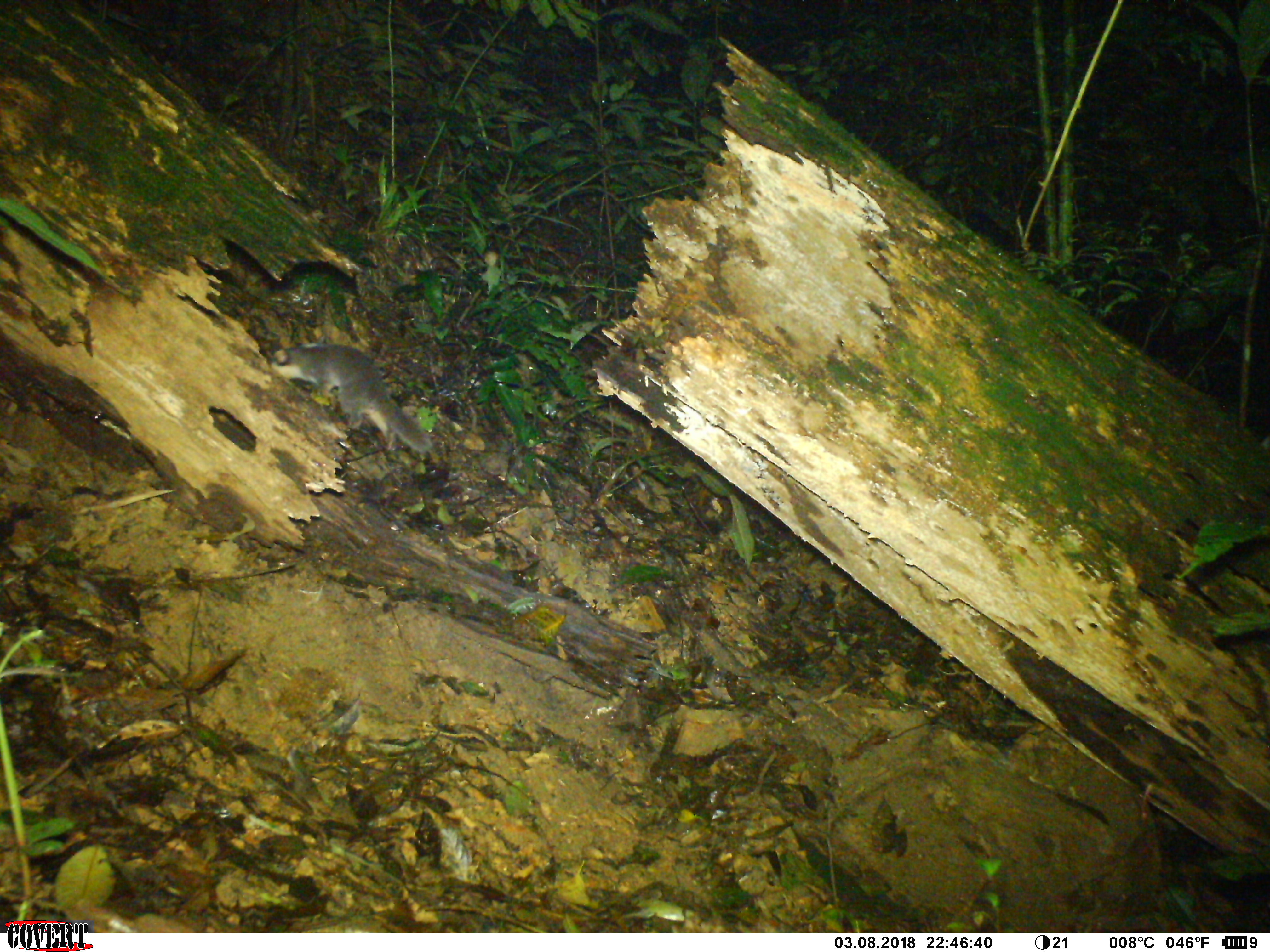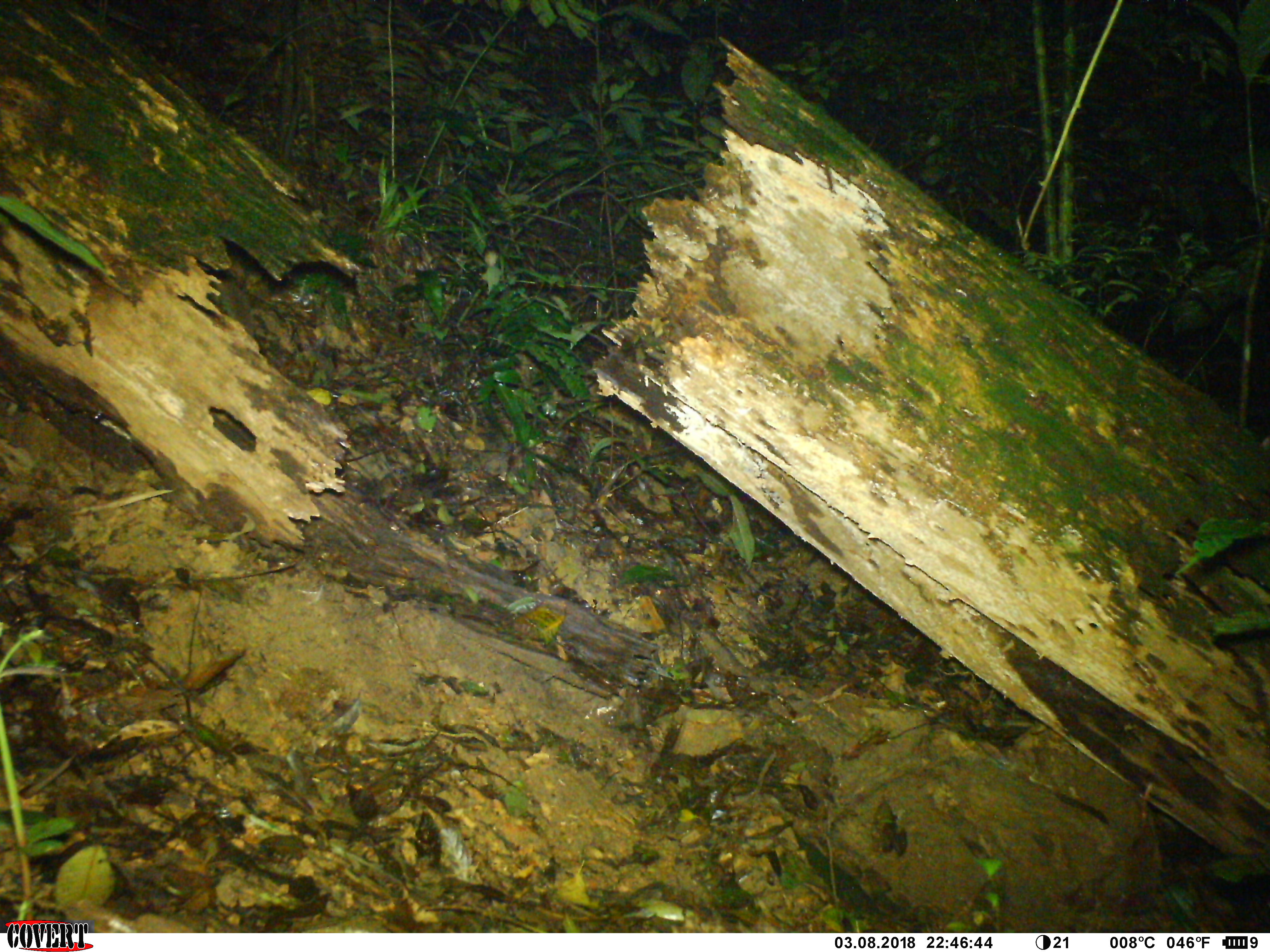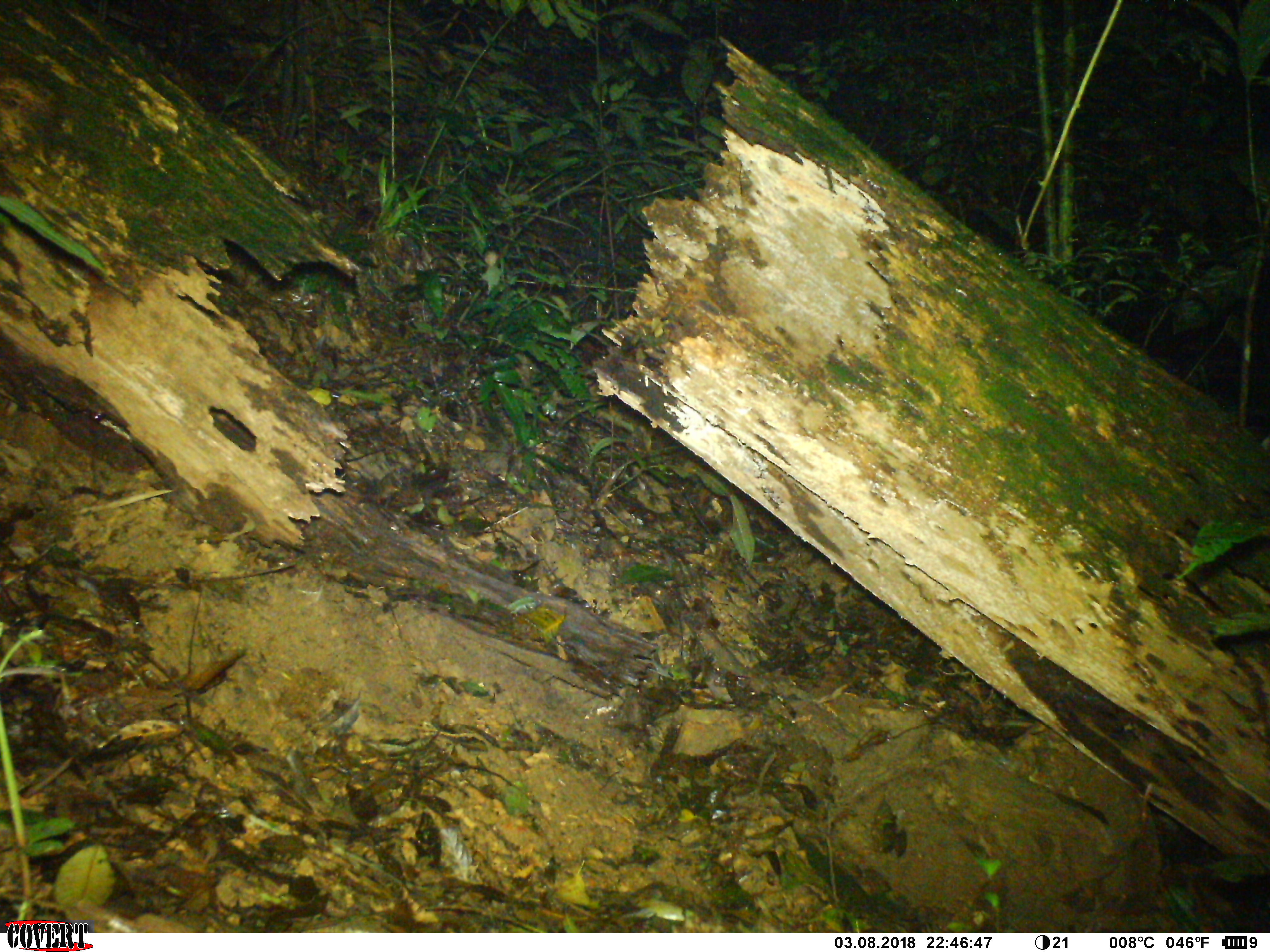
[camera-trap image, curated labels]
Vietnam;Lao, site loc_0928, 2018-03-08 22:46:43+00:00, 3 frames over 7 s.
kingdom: Animalia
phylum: Chordata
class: Mammalia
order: Carnivora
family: Mustelidae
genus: Melogale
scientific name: Melogale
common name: ferret badger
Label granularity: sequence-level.